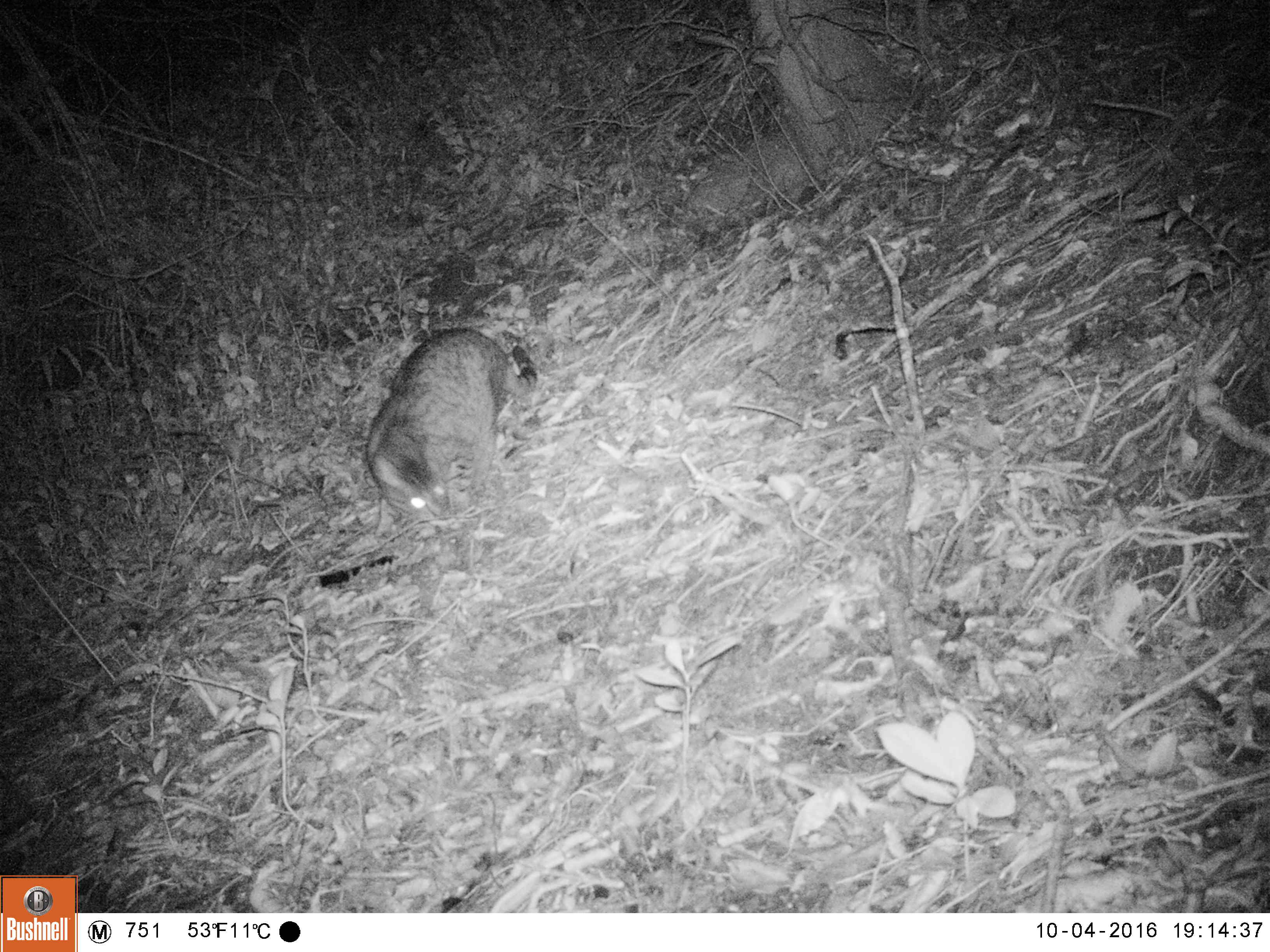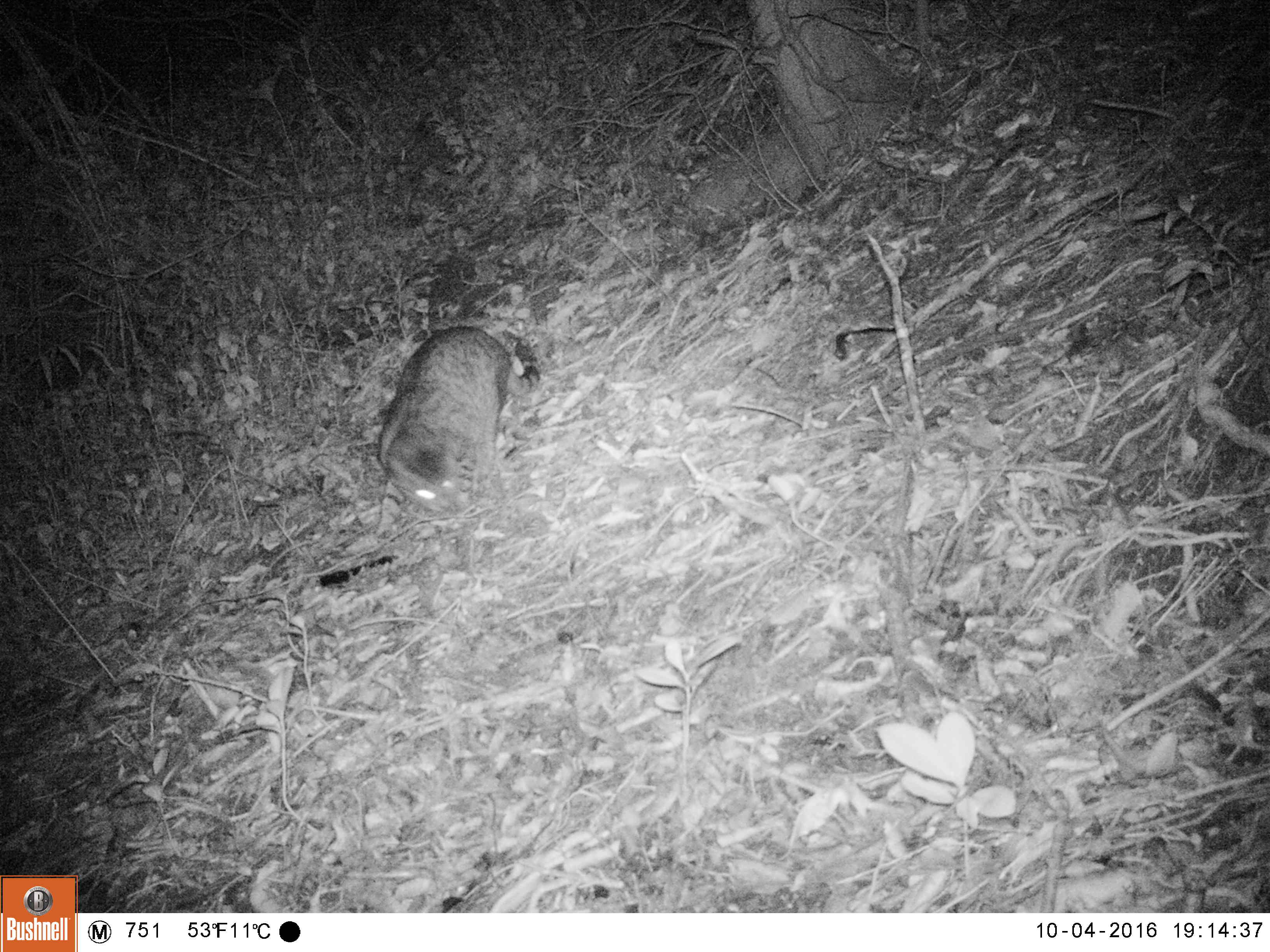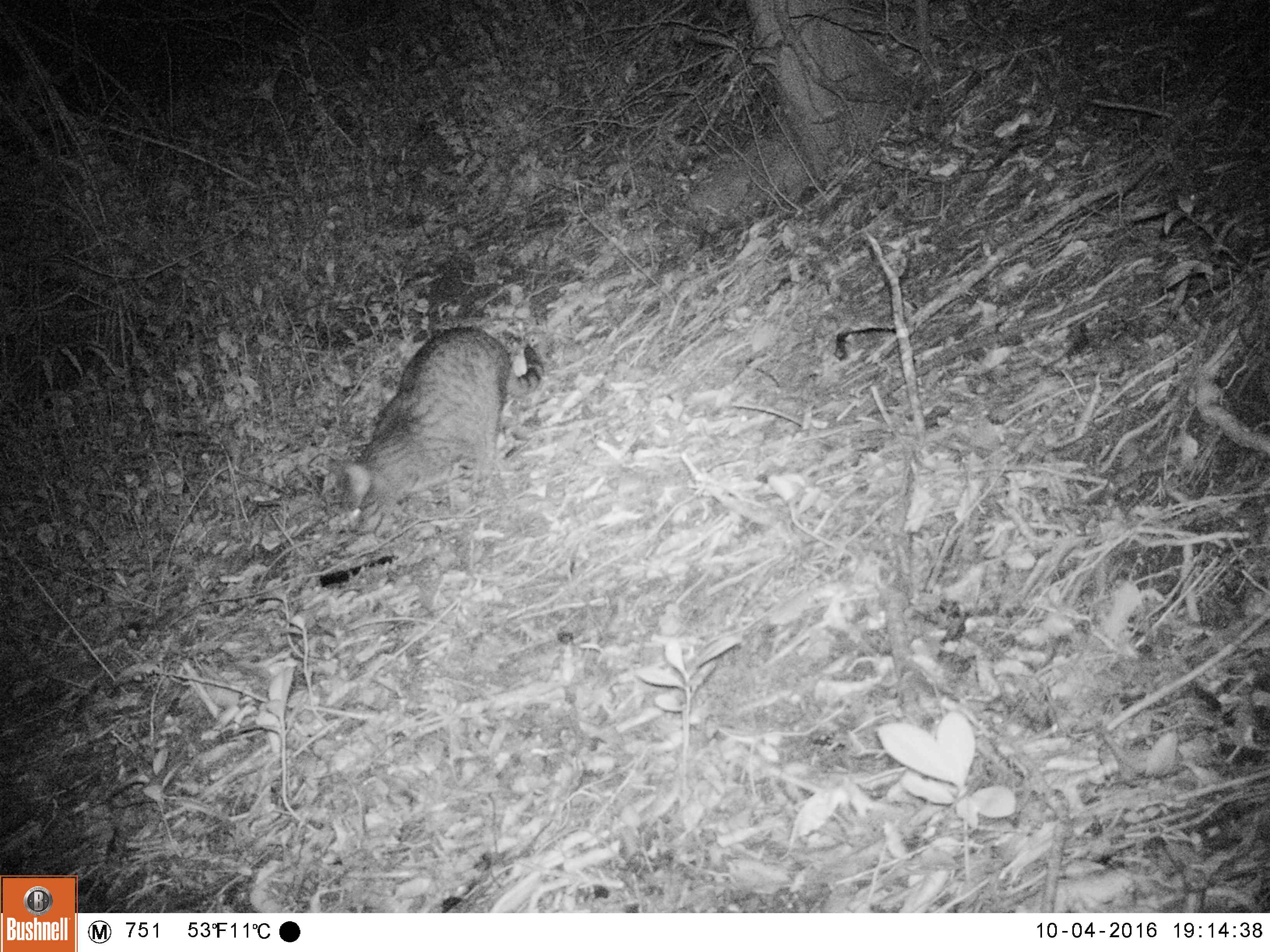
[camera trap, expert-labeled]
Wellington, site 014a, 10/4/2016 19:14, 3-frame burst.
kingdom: Animalia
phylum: Chordata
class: Mammalia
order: Carnivora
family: Felidae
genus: Felis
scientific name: Felis catus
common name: cat